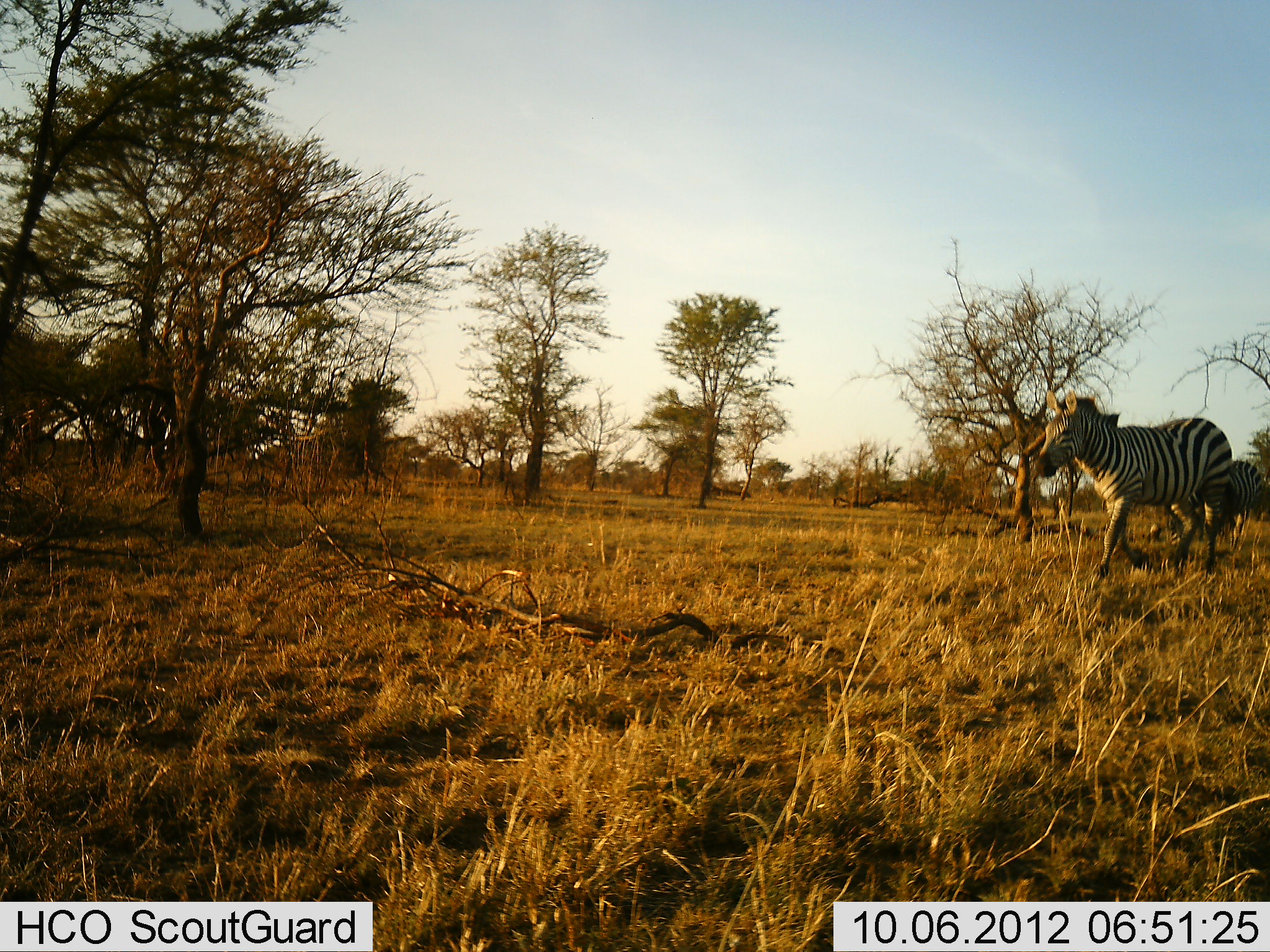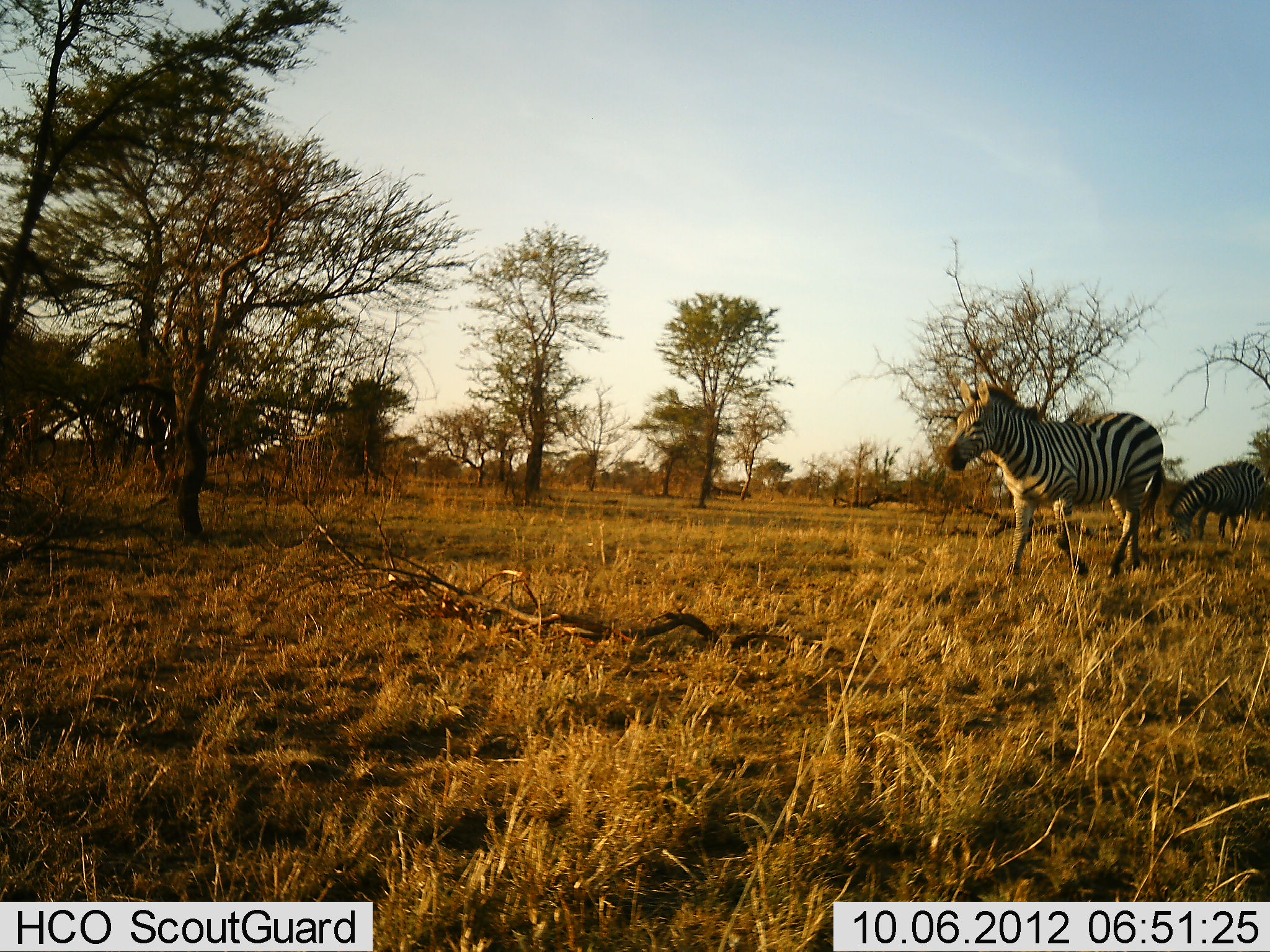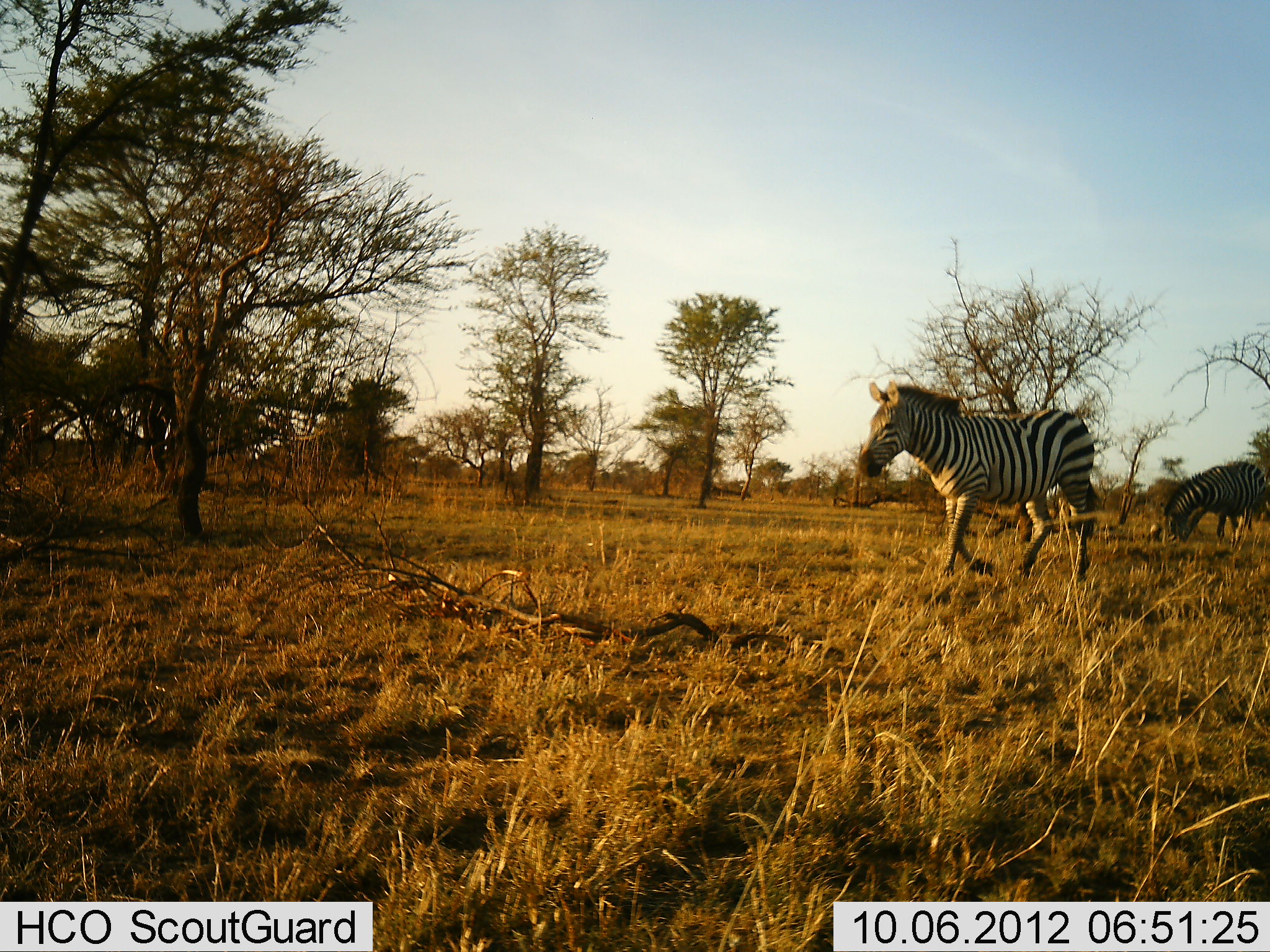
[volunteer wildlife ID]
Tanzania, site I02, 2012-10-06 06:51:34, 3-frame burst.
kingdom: Animalia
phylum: Chordata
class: Mammalia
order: Perissodactyla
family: Equidae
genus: Equus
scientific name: Equus quagga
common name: plains zebra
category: zebra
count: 2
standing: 20%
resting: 0%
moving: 100%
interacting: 0%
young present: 0%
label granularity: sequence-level